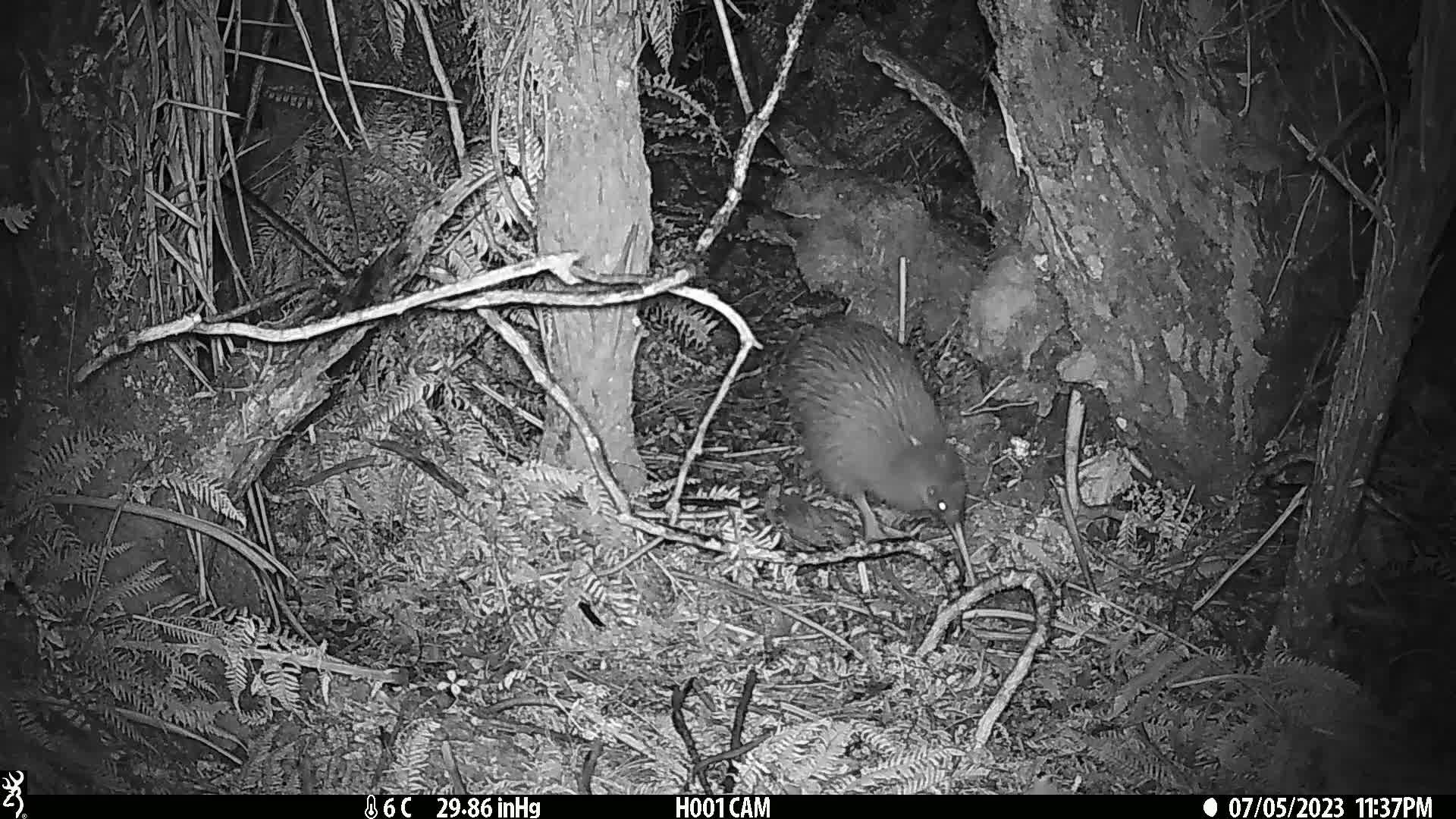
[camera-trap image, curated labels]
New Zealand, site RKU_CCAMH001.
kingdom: Animalia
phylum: Chordata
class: Aves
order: Apterygiformes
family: Apterygidae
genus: Apteryx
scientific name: Apteryx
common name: kiwi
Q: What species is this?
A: Kiwi (Apteryx).